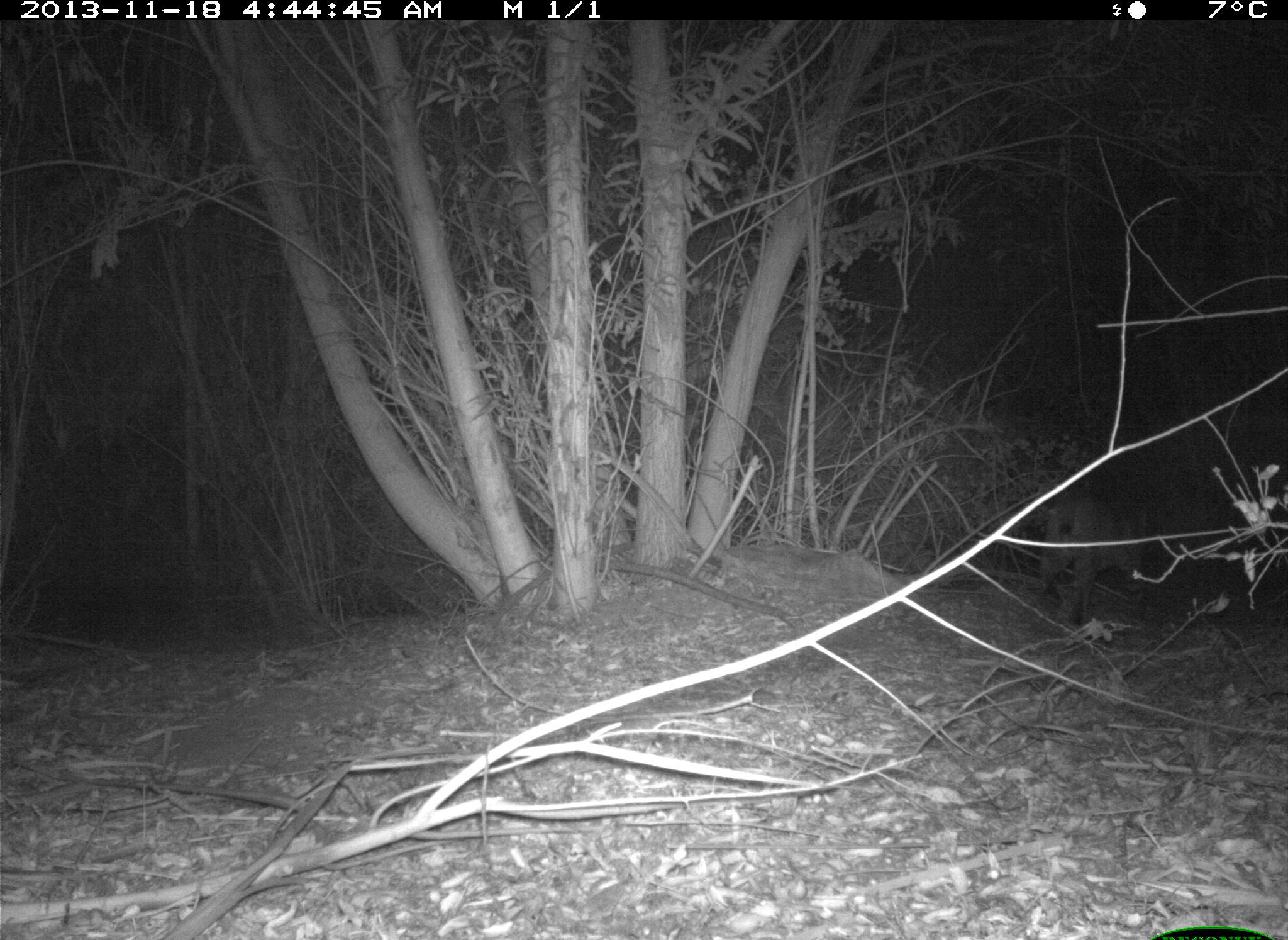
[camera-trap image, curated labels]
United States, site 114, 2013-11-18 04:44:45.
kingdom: Animalia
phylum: Chordata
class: Mammalia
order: Carnivora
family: Felidae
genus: Lynx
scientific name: Lynx rufus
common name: bobcat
Bobcat (Lynx rufus).